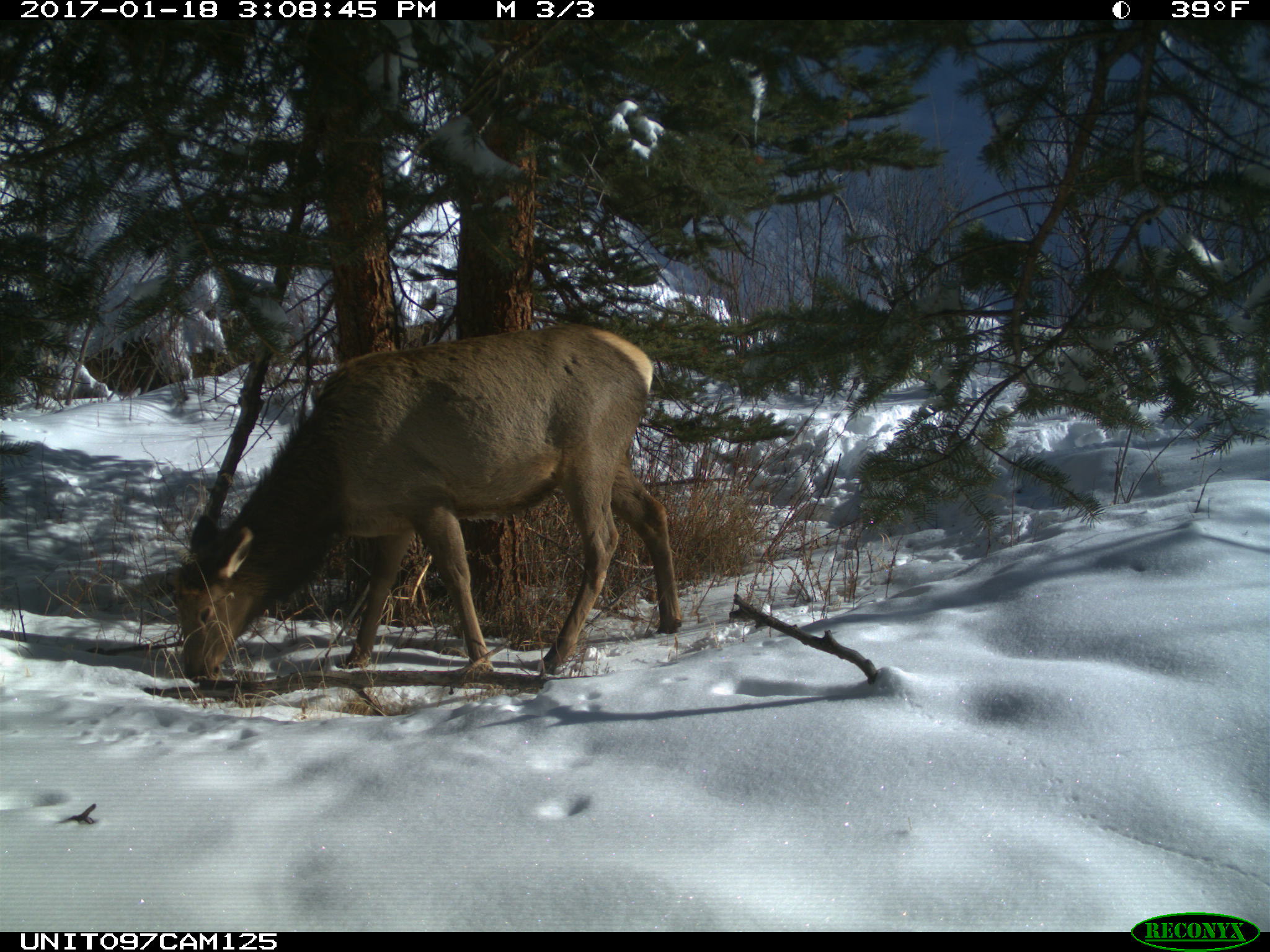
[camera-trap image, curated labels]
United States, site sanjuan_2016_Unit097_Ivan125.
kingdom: Animalia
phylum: Chordata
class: Mammalia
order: Artiodactyla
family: Cervidae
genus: Cervus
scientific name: Cervus elaphus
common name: red deer